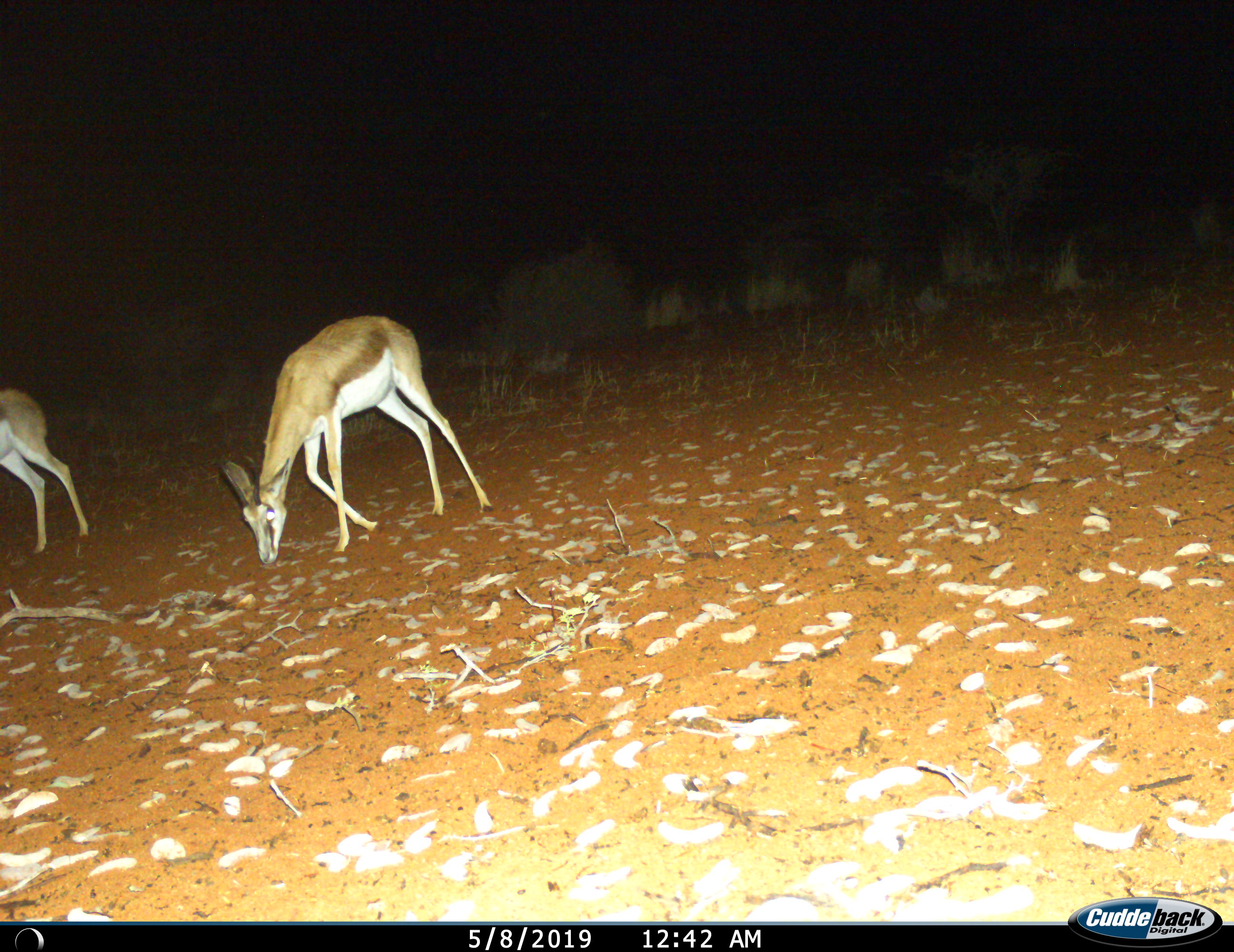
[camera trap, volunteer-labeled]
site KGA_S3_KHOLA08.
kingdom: Animalia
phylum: Chordata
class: Mammalia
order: Artiodactyla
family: Bovidae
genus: Antidorcas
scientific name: Antidorcas marsupialis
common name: springbok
Springbok (Antidorcas marsupialis), count 2. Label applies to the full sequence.